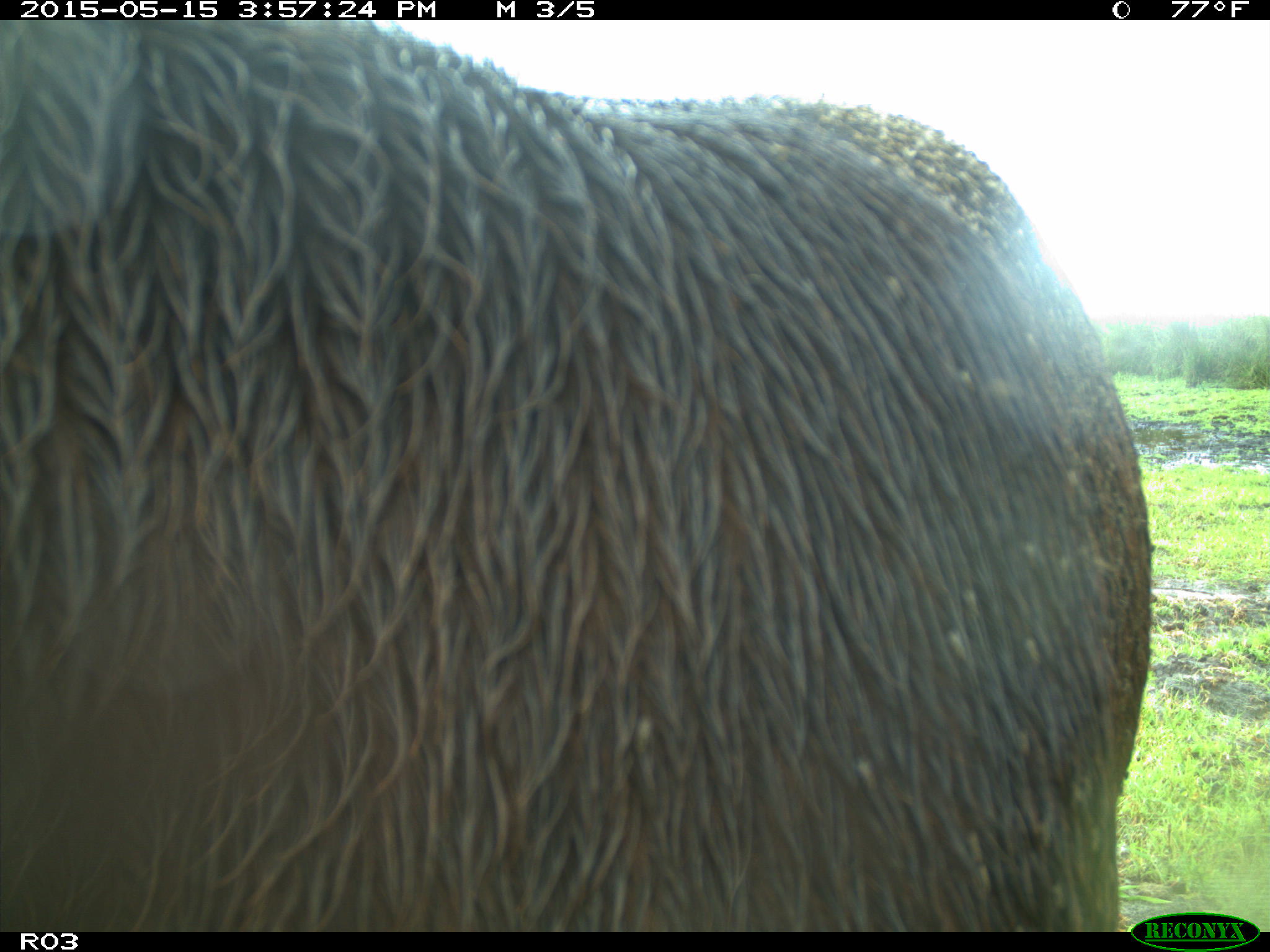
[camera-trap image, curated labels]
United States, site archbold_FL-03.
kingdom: Animalia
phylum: Chordata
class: Mammalia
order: Artiodactyla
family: Bovidae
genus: Bos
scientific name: Bos taurus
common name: domestic cow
Bos taurus (domestic cow).